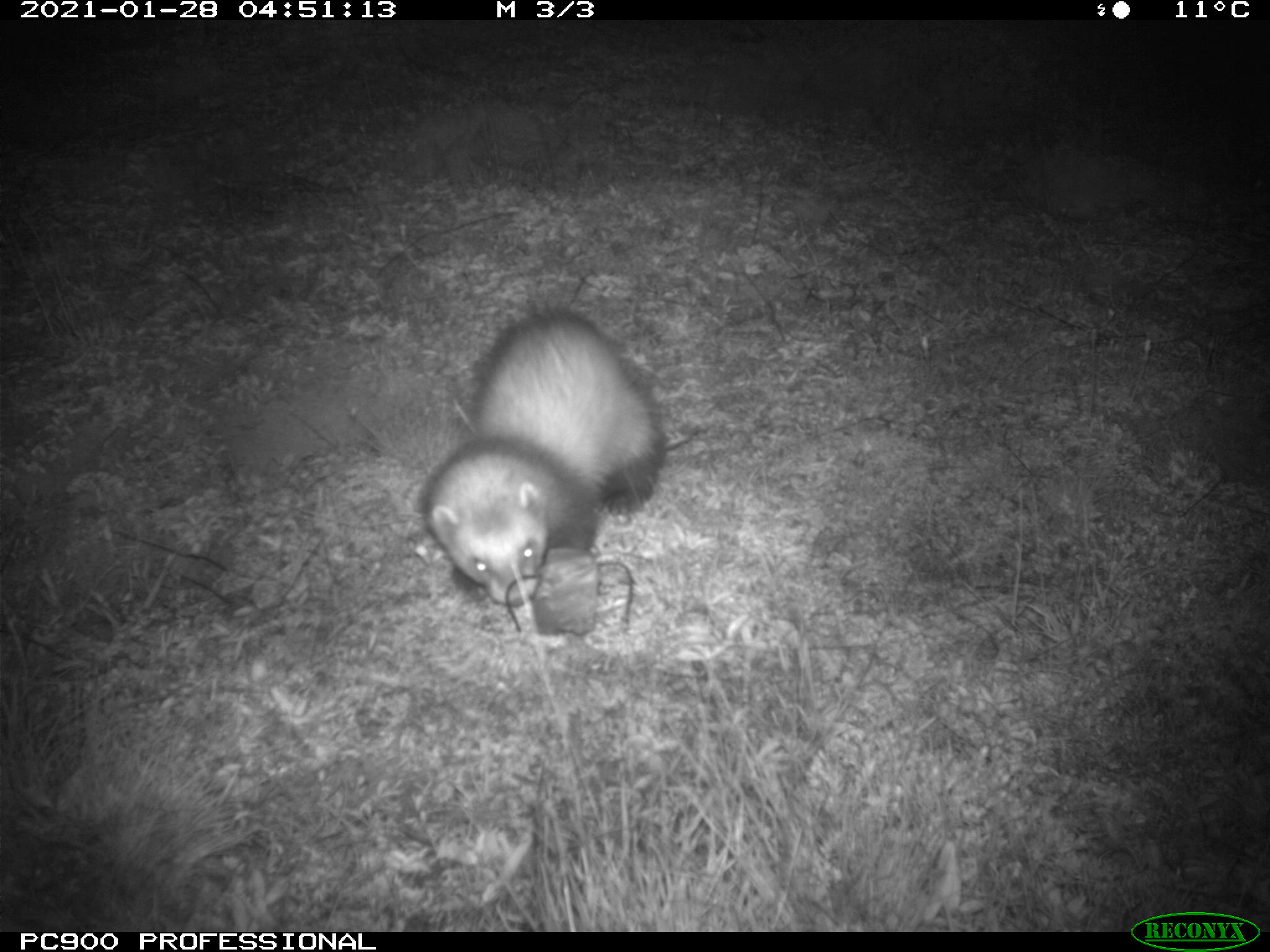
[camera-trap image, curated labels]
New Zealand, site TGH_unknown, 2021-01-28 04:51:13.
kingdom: Animalia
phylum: Chordata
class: Mammalia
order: Carnivora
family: Mustelidae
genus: Mustela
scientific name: Mustela furo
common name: ferret